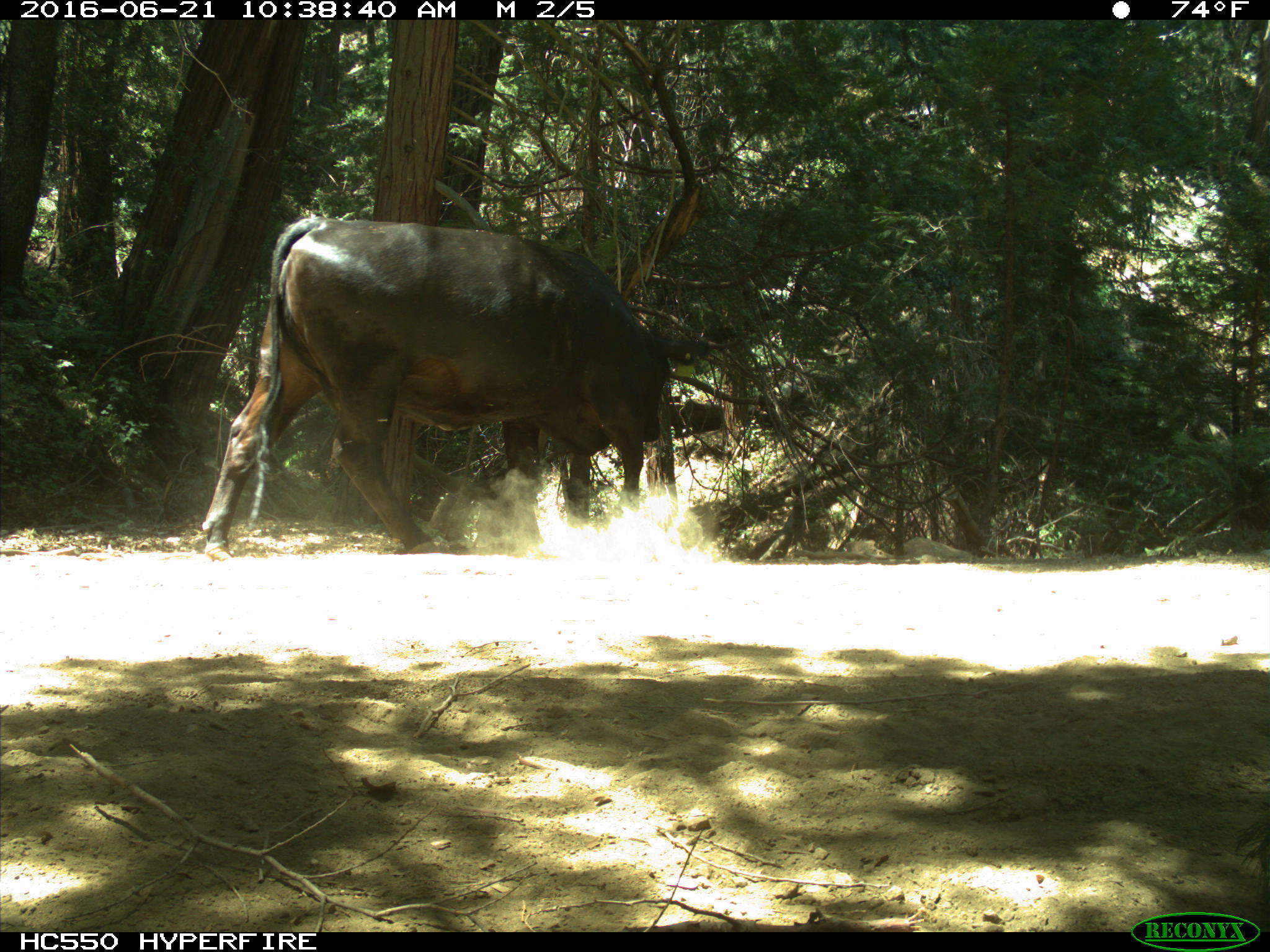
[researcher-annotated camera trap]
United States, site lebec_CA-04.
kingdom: Animalia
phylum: Chordata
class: Mammalia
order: Artiodactyla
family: Bovidae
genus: Bos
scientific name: Bos taurus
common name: domestic cow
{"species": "Bos taurus (domestic cow)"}